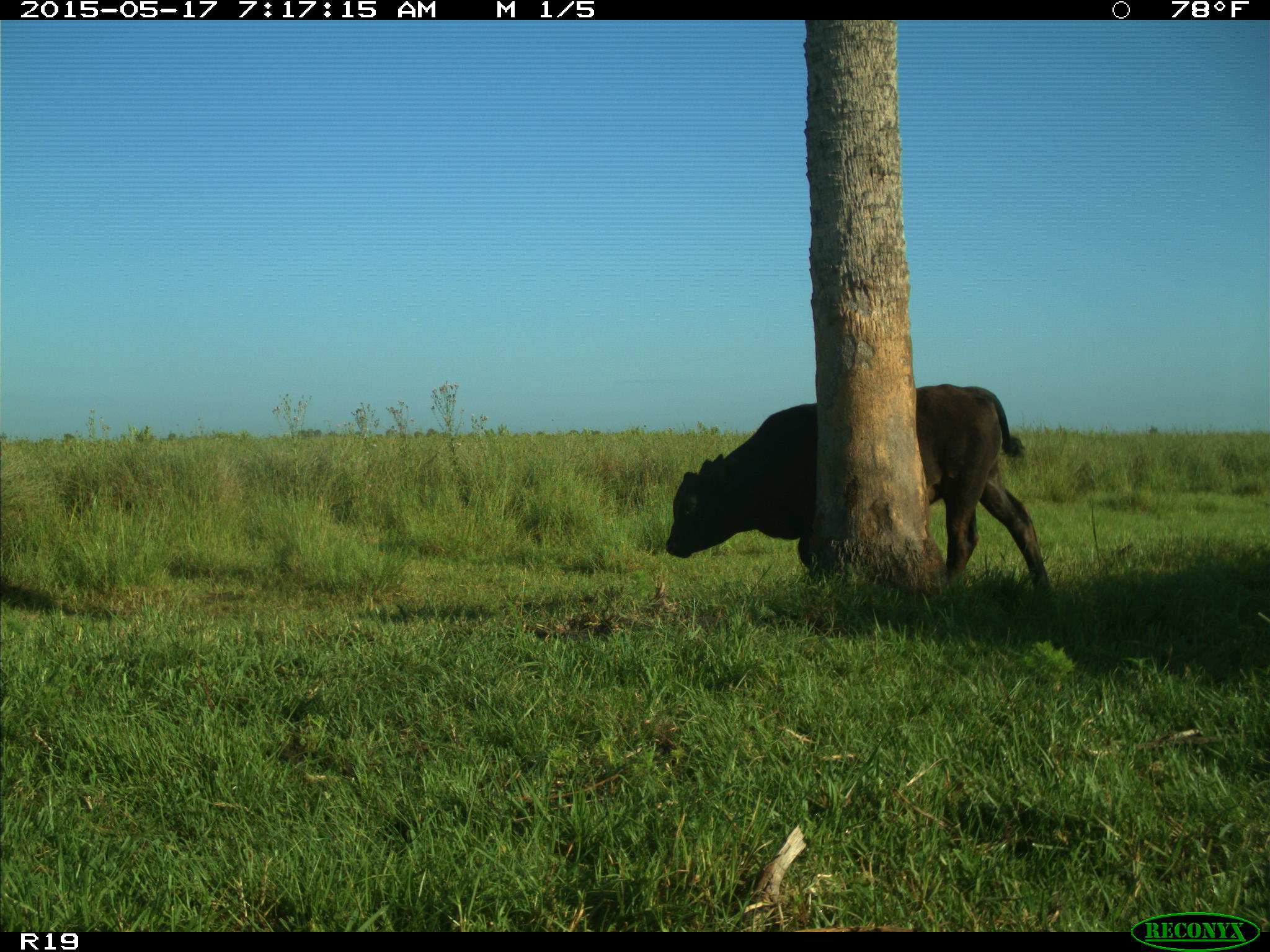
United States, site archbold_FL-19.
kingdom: Animalia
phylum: Chordata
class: Mammalia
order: Artiodactyla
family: Bovidae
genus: Bos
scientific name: Bos taurus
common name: domestic cow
Bos taurus (domestic cow).